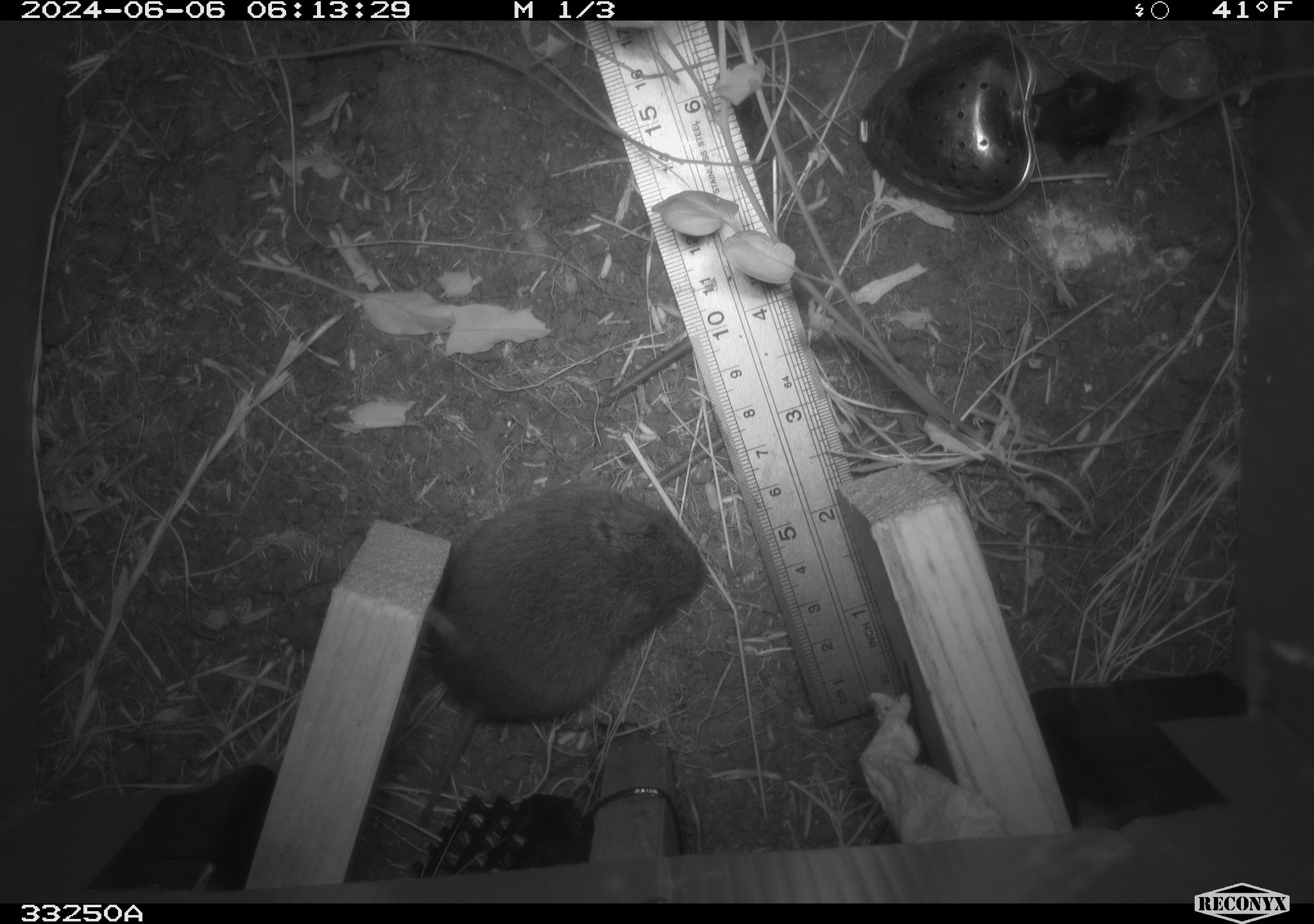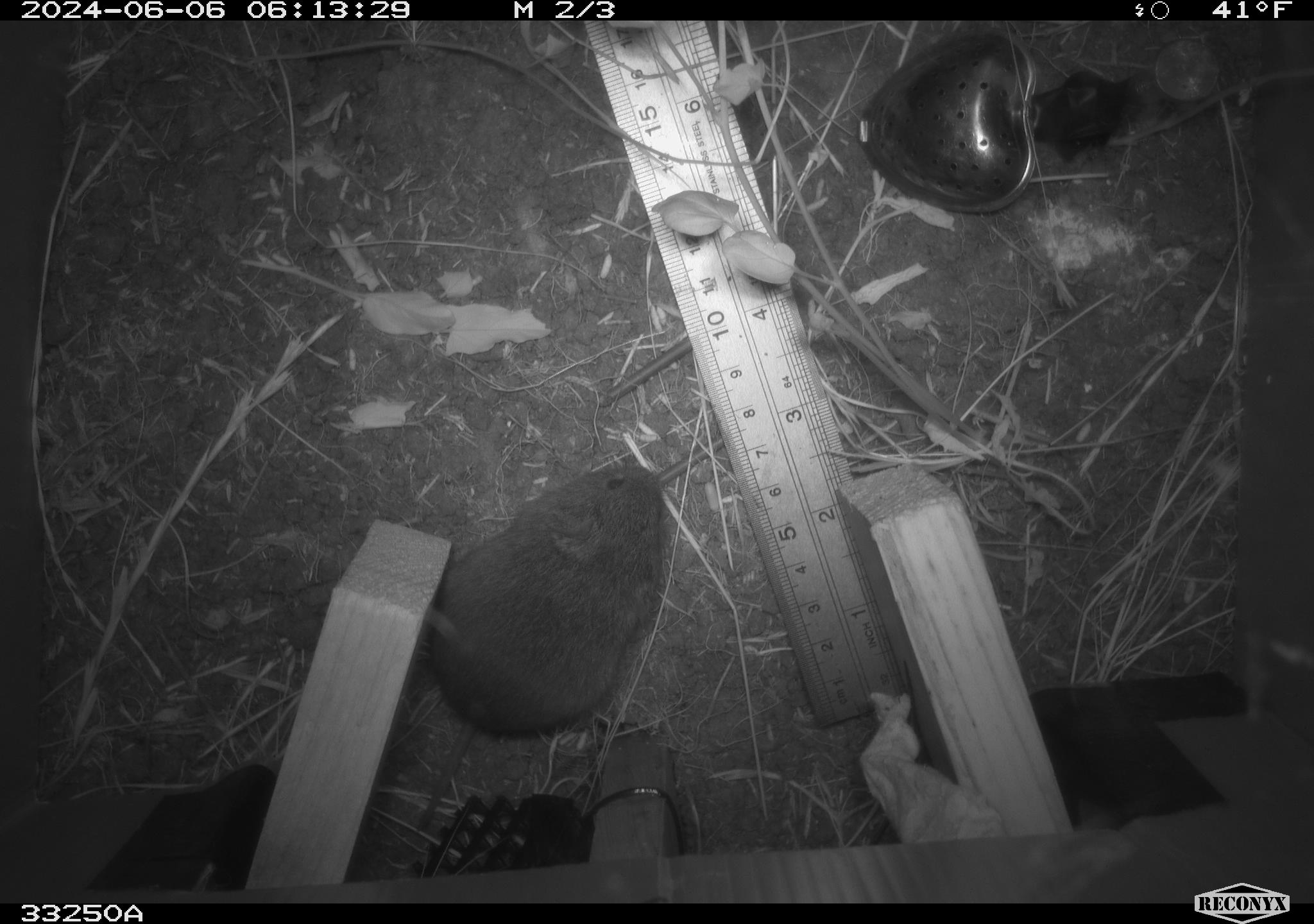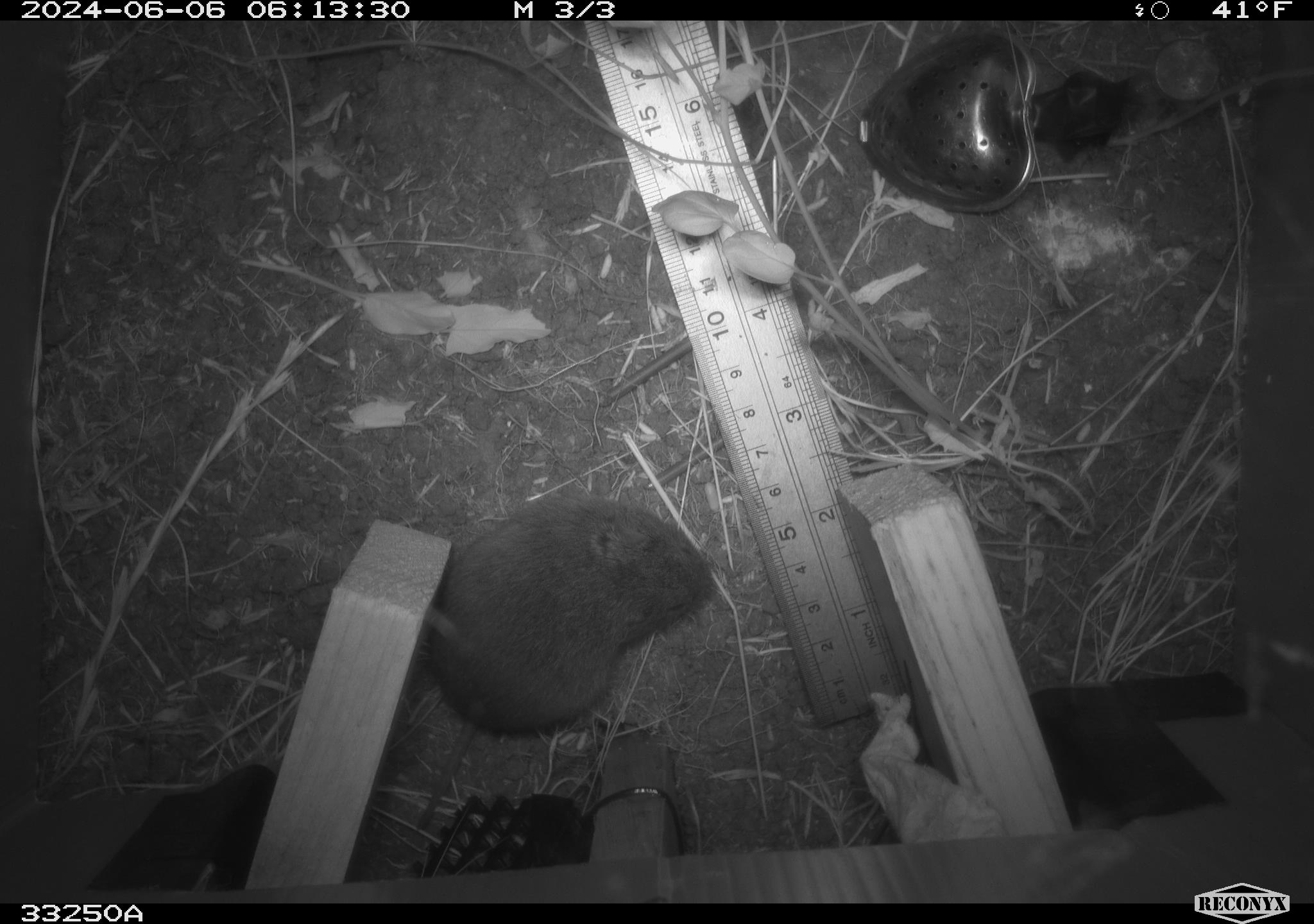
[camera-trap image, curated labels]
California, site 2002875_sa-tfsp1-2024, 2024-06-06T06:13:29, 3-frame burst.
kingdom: Animalia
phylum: Chordata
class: Mammalia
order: Rodentia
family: Cricetidae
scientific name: Arvicolinae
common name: voles, lemmings, and muskrats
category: arvicolinae subfamily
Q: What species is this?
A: Arvicolinae subfamily (voles, lemmings, and muskrats) (Arvicolinae).